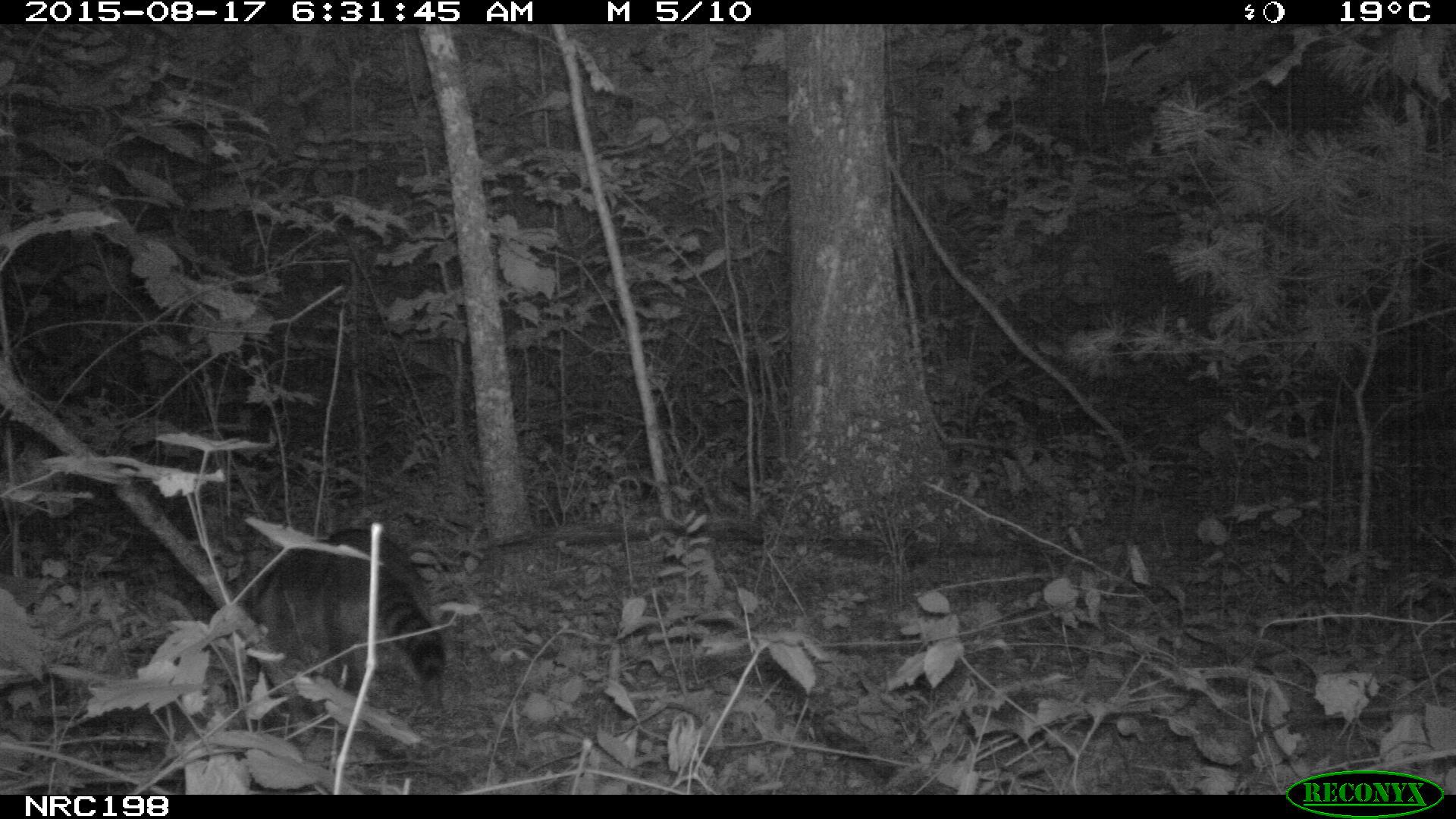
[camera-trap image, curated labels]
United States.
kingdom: Animalia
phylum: Chordata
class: Mammalia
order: Carnivora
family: Procyonidae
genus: Procyon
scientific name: Procyon lotor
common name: northern raccoon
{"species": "Northern Raccoon (Procyon lotor)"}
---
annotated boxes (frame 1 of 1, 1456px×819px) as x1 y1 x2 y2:
Northern Raccoon: 238 537 456 699